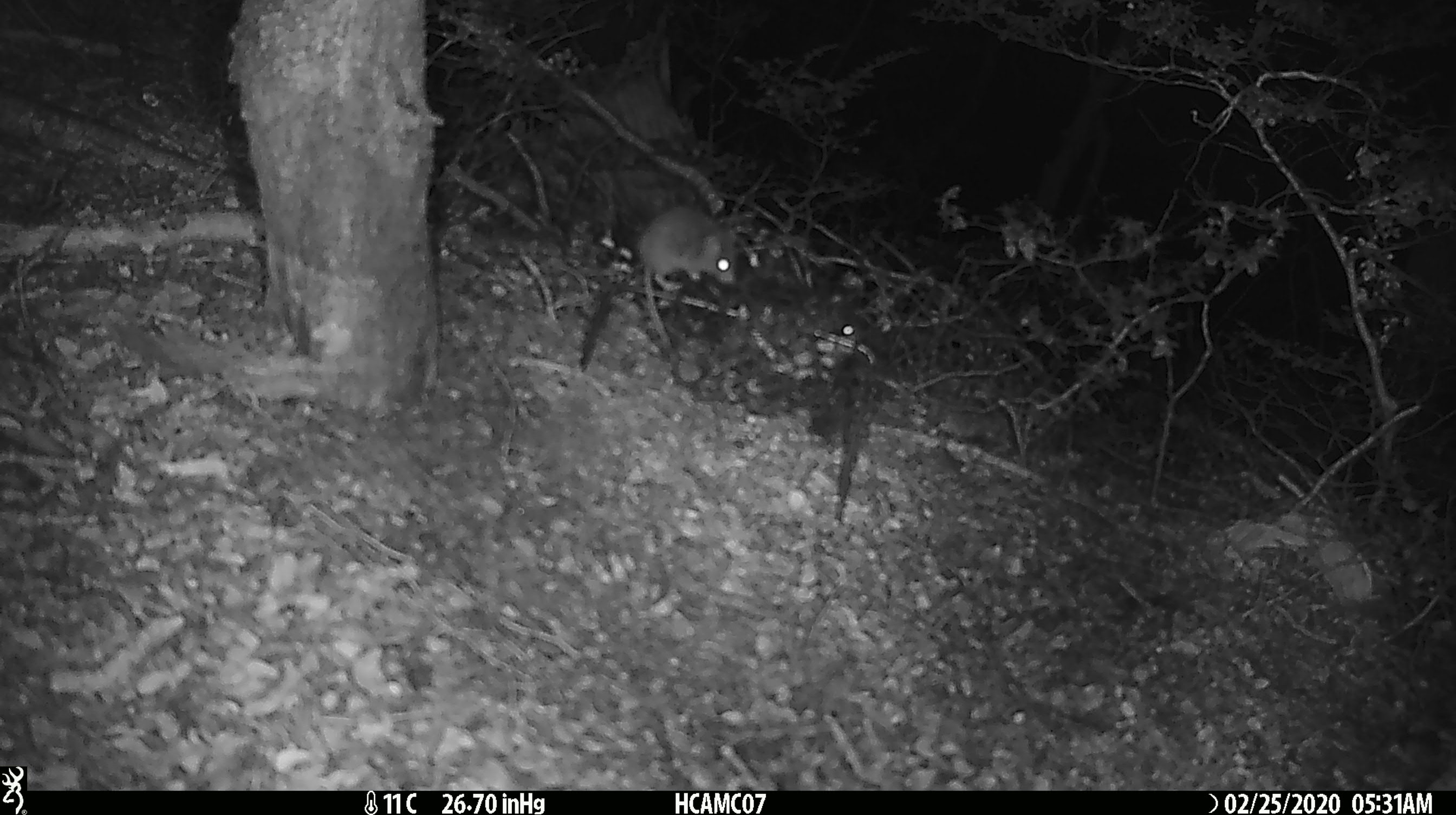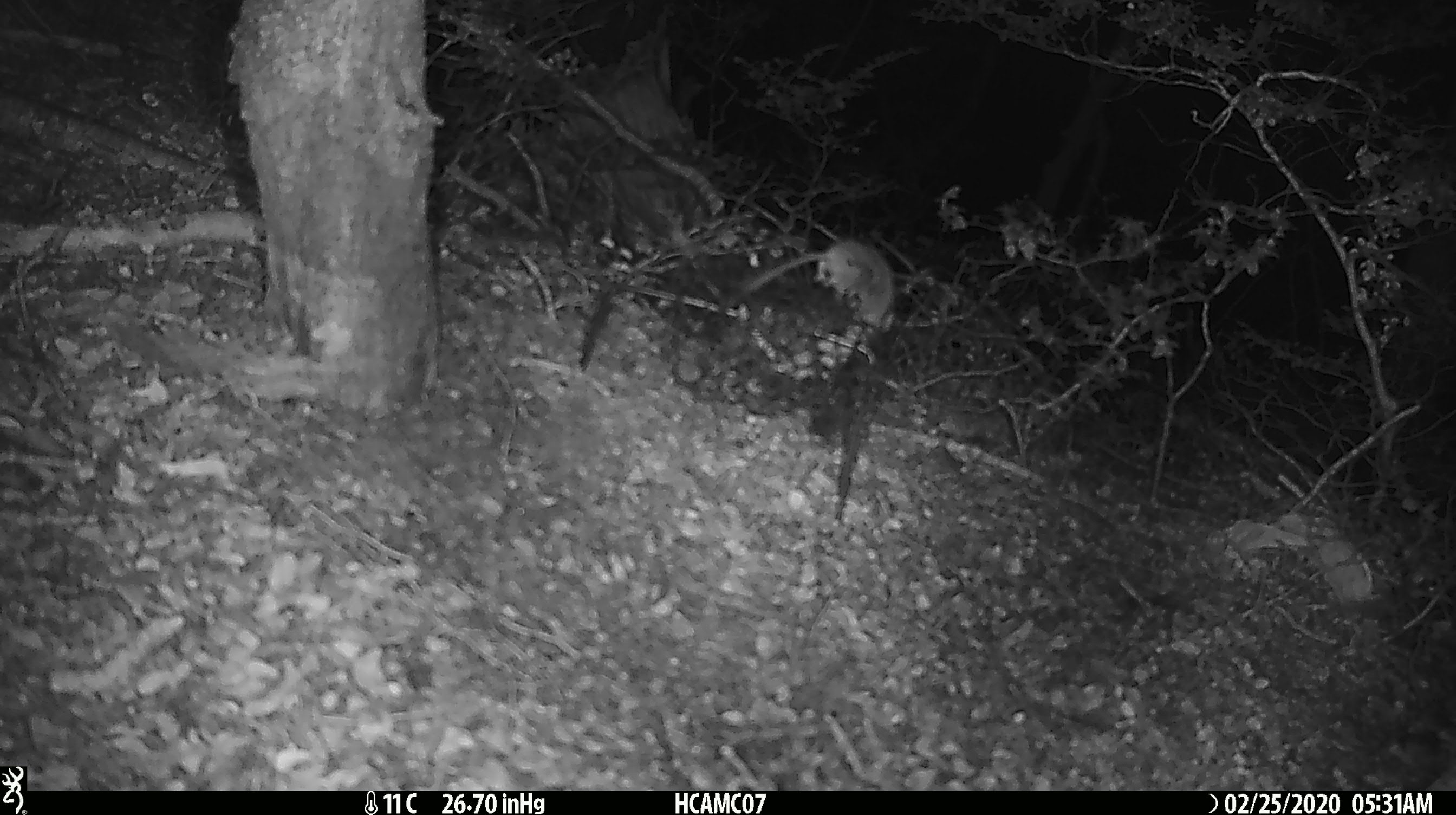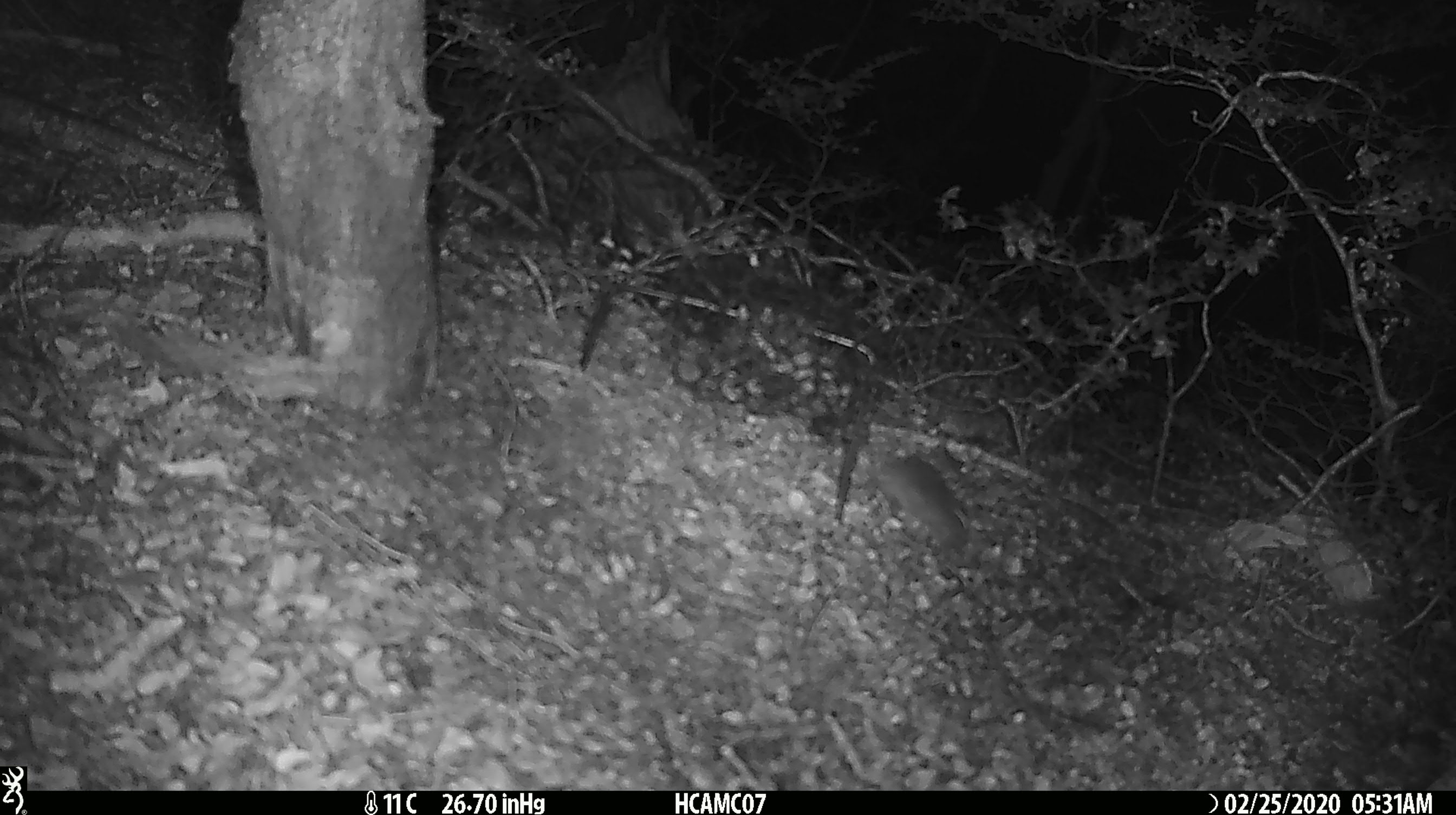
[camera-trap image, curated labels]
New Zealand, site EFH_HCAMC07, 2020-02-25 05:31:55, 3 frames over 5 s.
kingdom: Animalia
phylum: Chordata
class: Mammalia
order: Rodentia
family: Muridae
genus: Mus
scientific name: Mus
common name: mouse